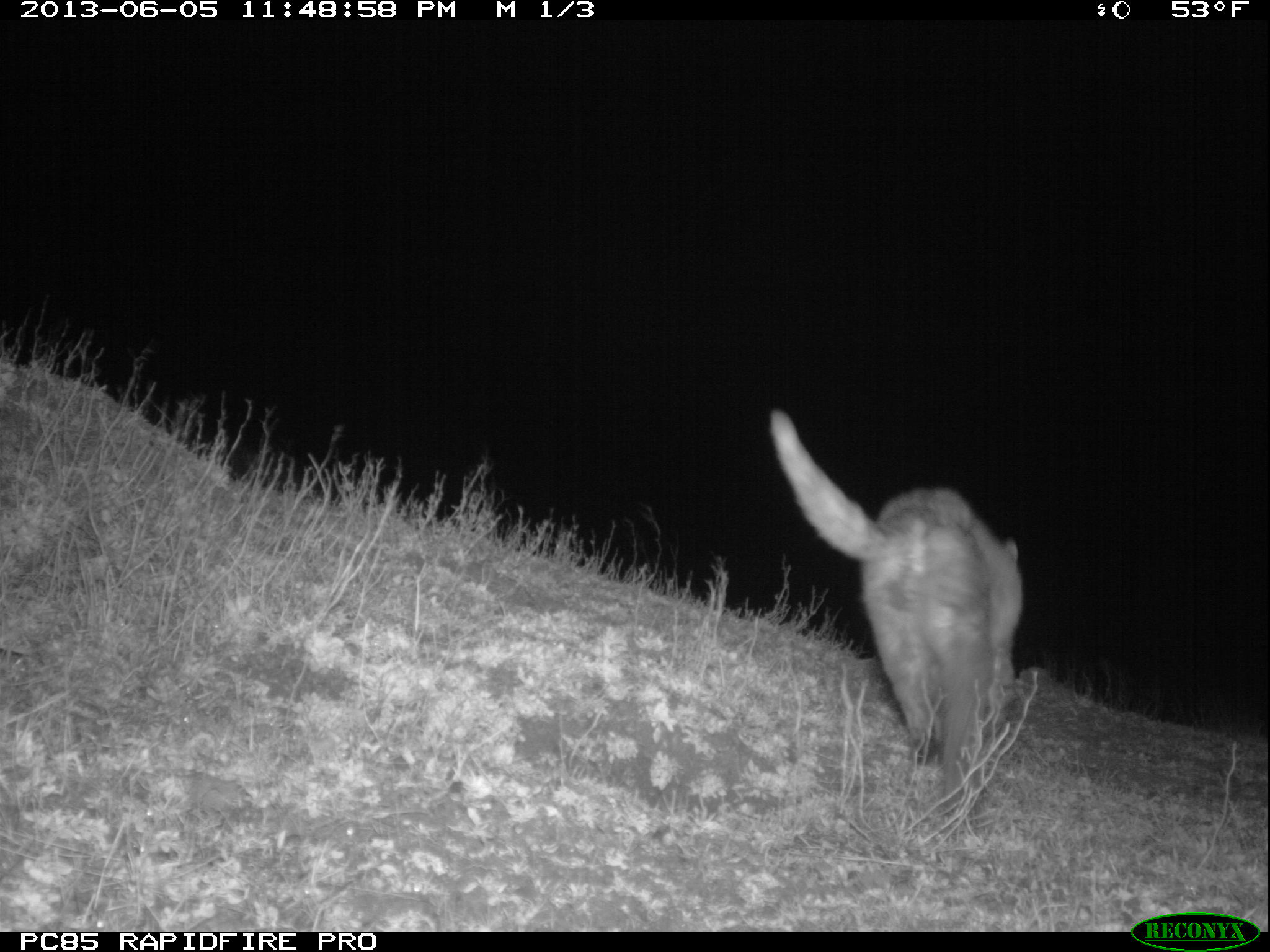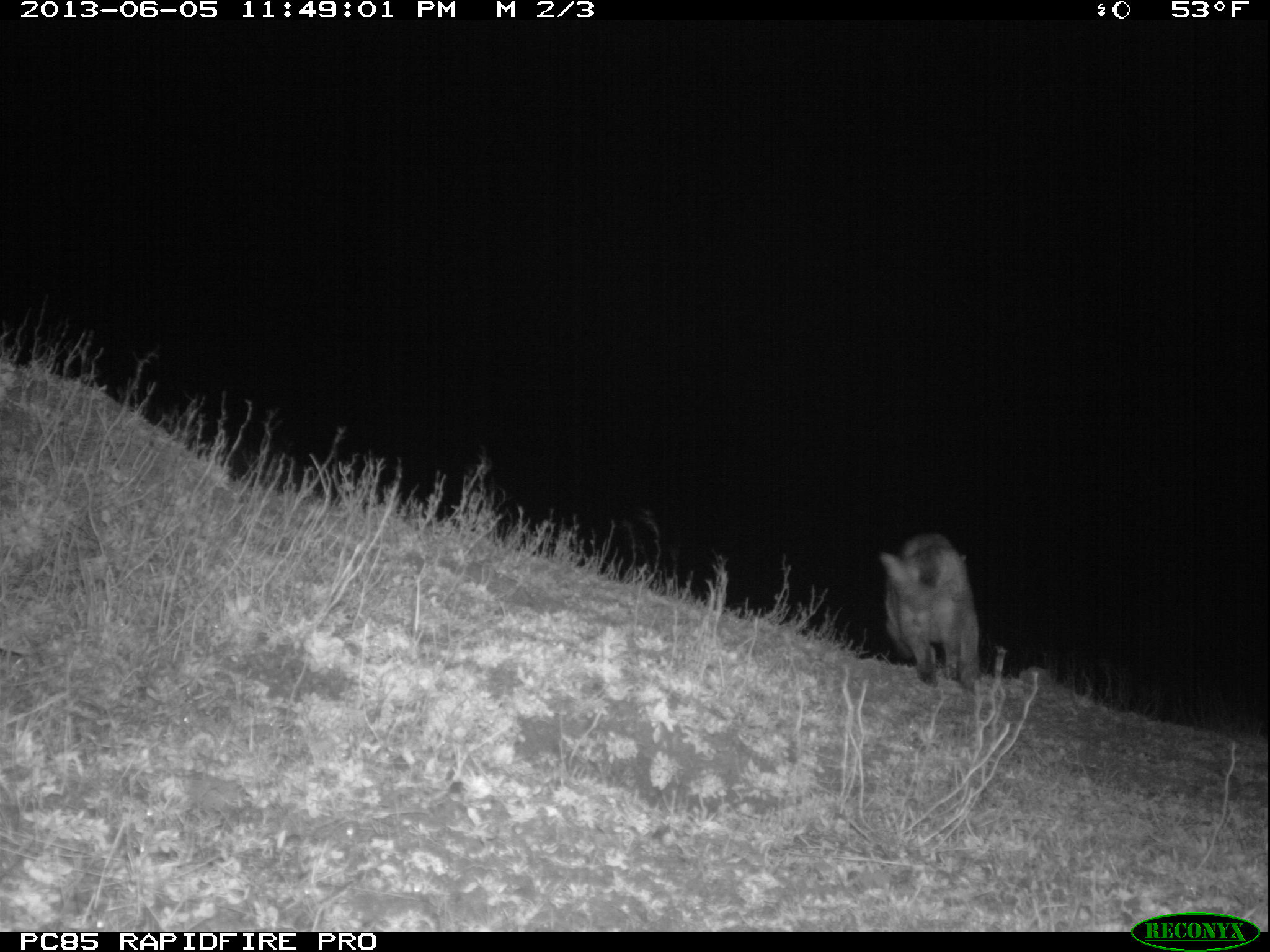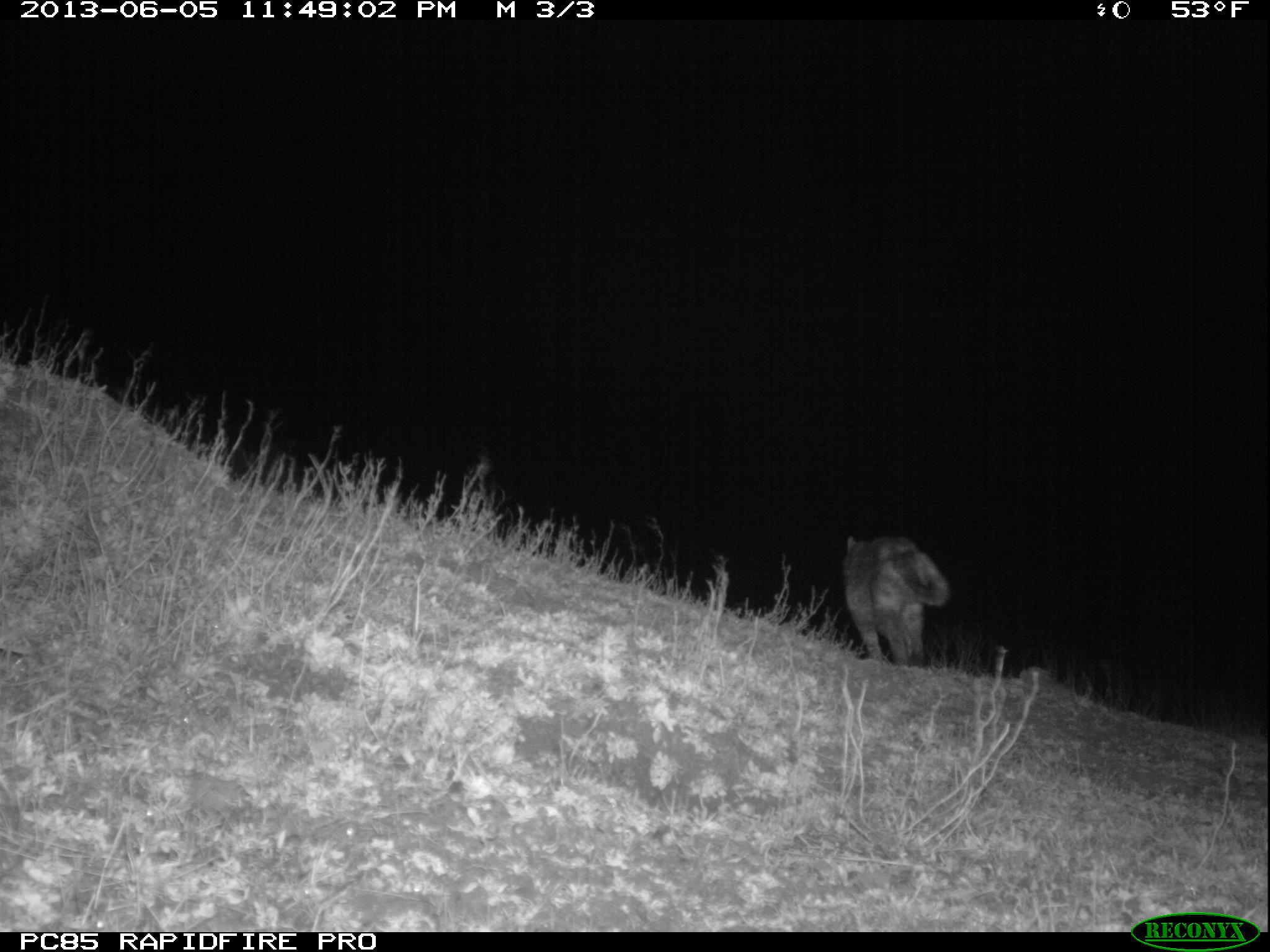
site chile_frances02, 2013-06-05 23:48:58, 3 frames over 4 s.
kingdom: Animalia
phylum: Chordata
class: Mammalia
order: Carnivora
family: Felidae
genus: Felis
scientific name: Felis catus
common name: cat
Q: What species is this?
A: Cat (Felis catus).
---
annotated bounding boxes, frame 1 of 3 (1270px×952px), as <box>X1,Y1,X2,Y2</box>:
cat: <box>766,408,1023,818</box>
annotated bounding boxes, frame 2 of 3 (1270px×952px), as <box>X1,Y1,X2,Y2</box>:
cat: <box>878,531,982,695</box>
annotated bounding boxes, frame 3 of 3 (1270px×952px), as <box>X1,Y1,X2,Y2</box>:
cat: <box>838,533,948,669</box>